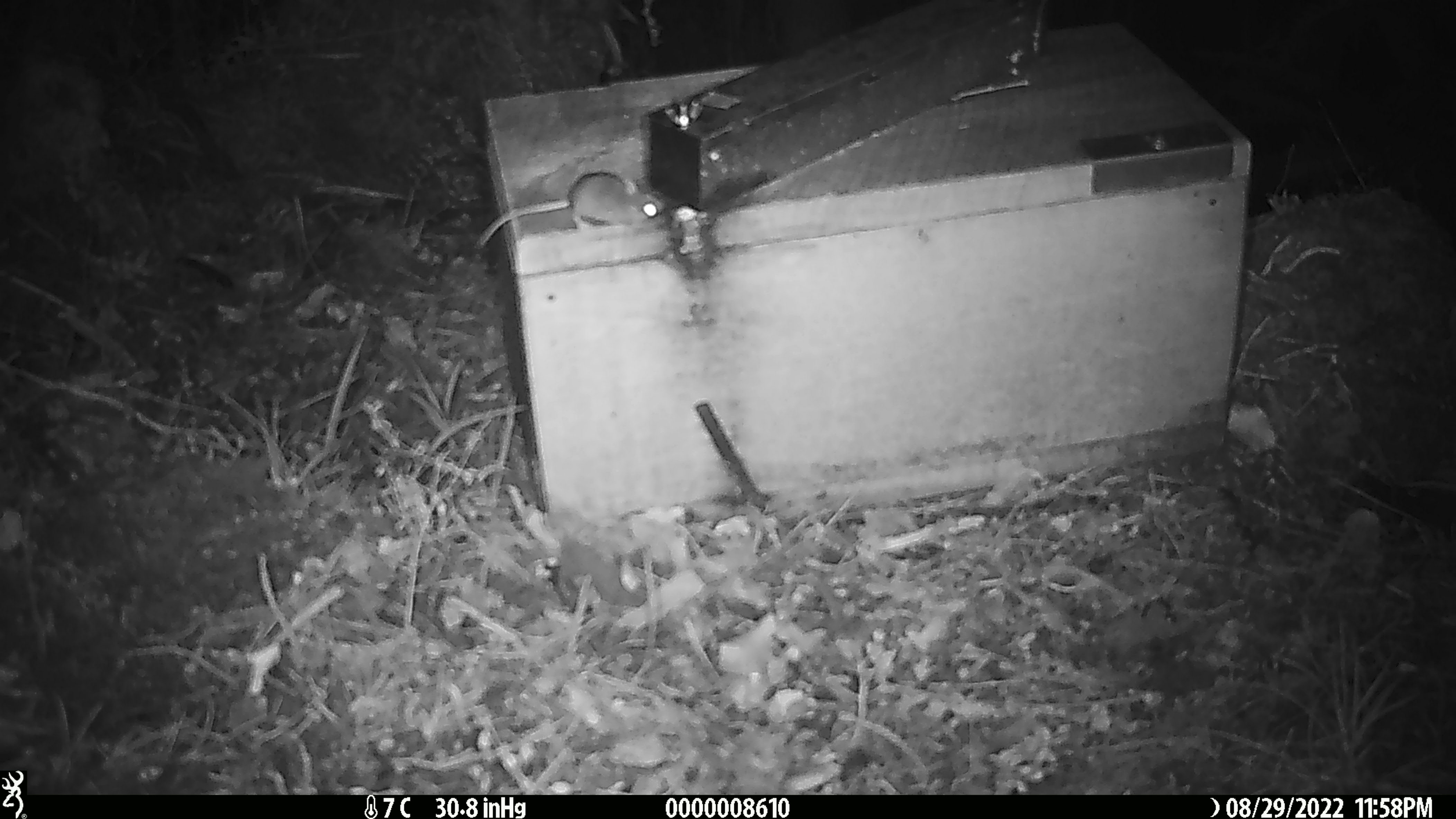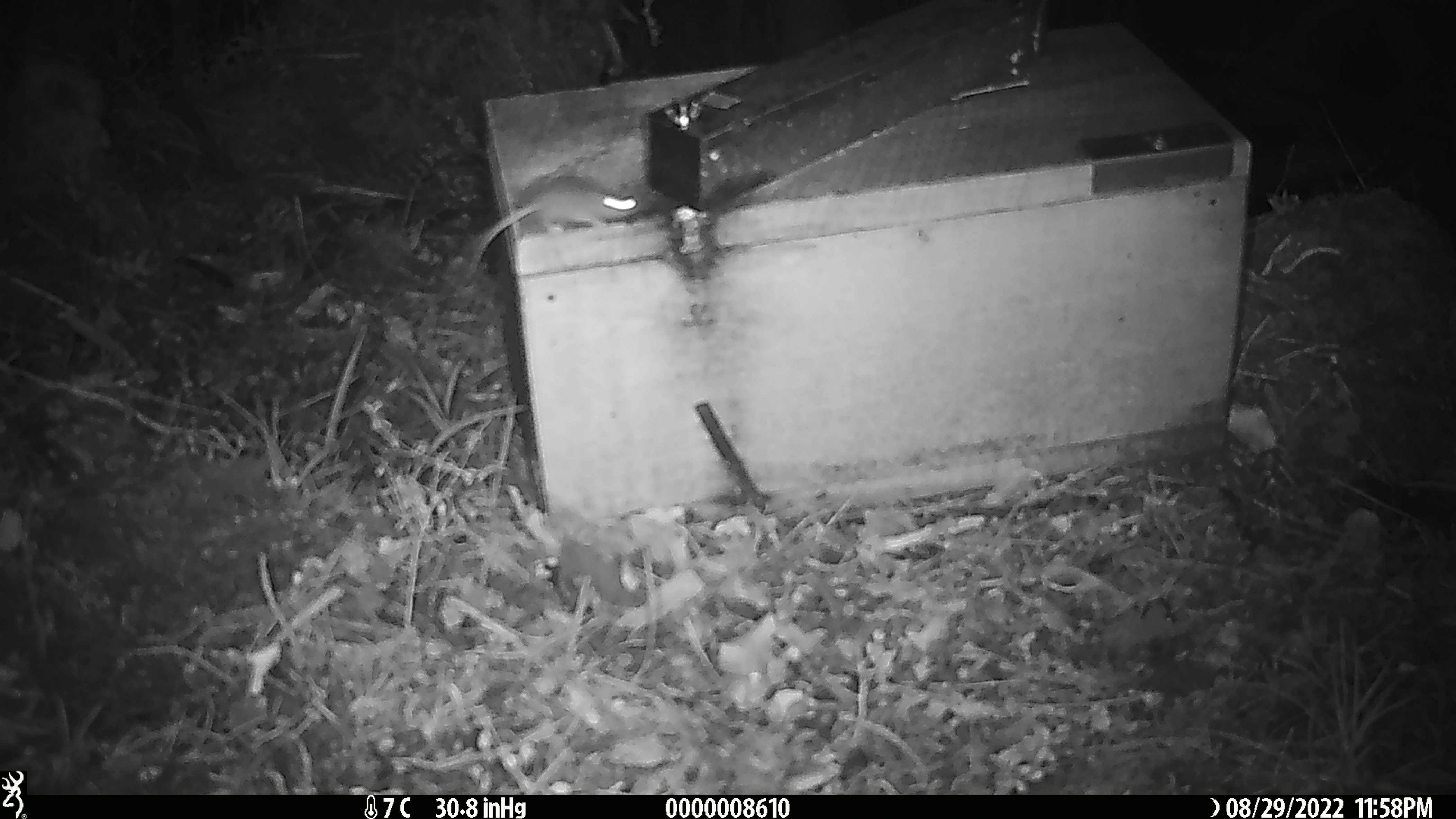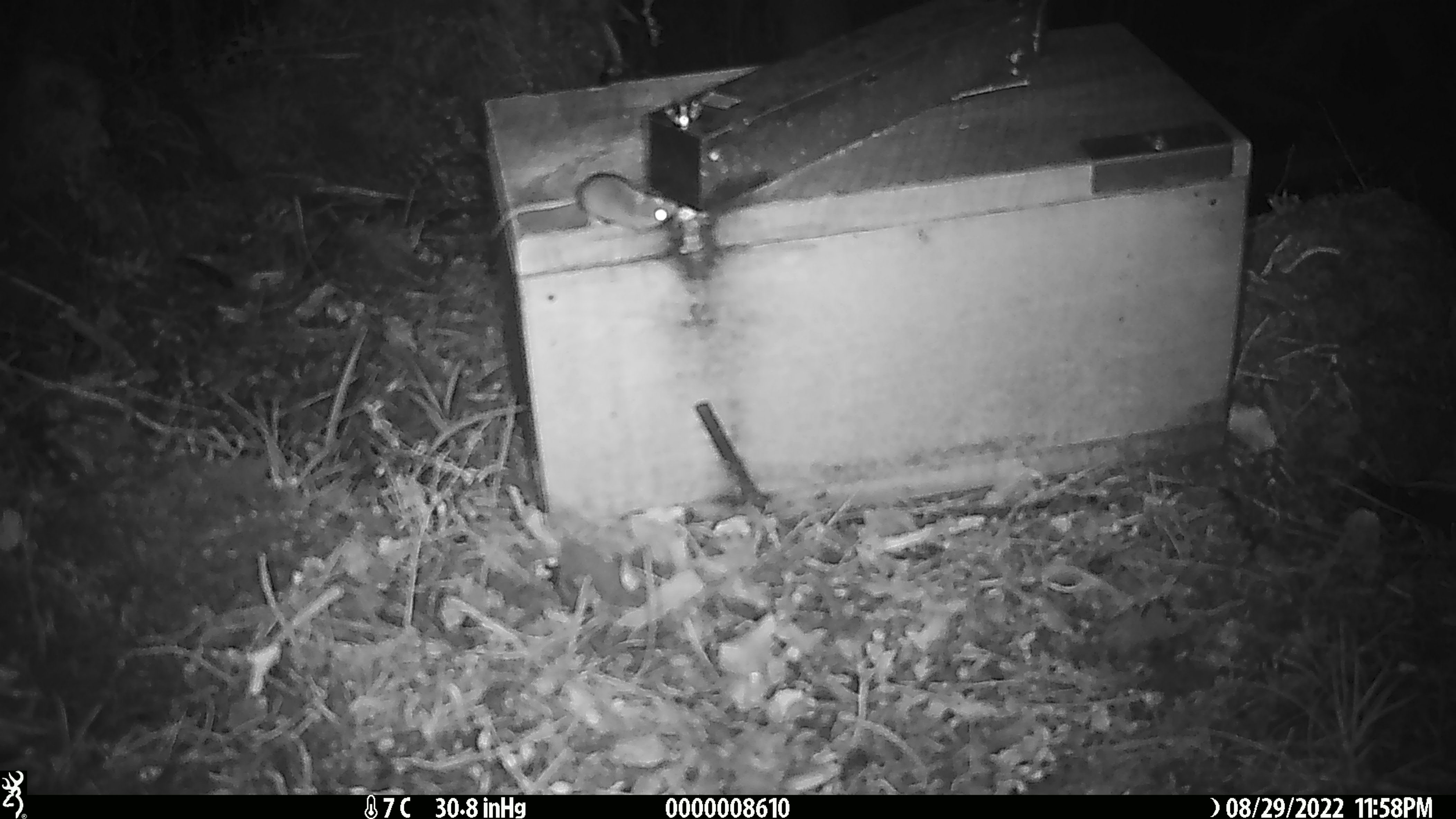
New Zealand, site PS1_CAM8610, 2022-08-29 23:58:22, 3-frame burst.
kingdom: Animalia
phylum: Chordata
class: Mammalia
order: Rodentia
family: Muridae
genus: Mus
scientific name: Mus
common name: mouse